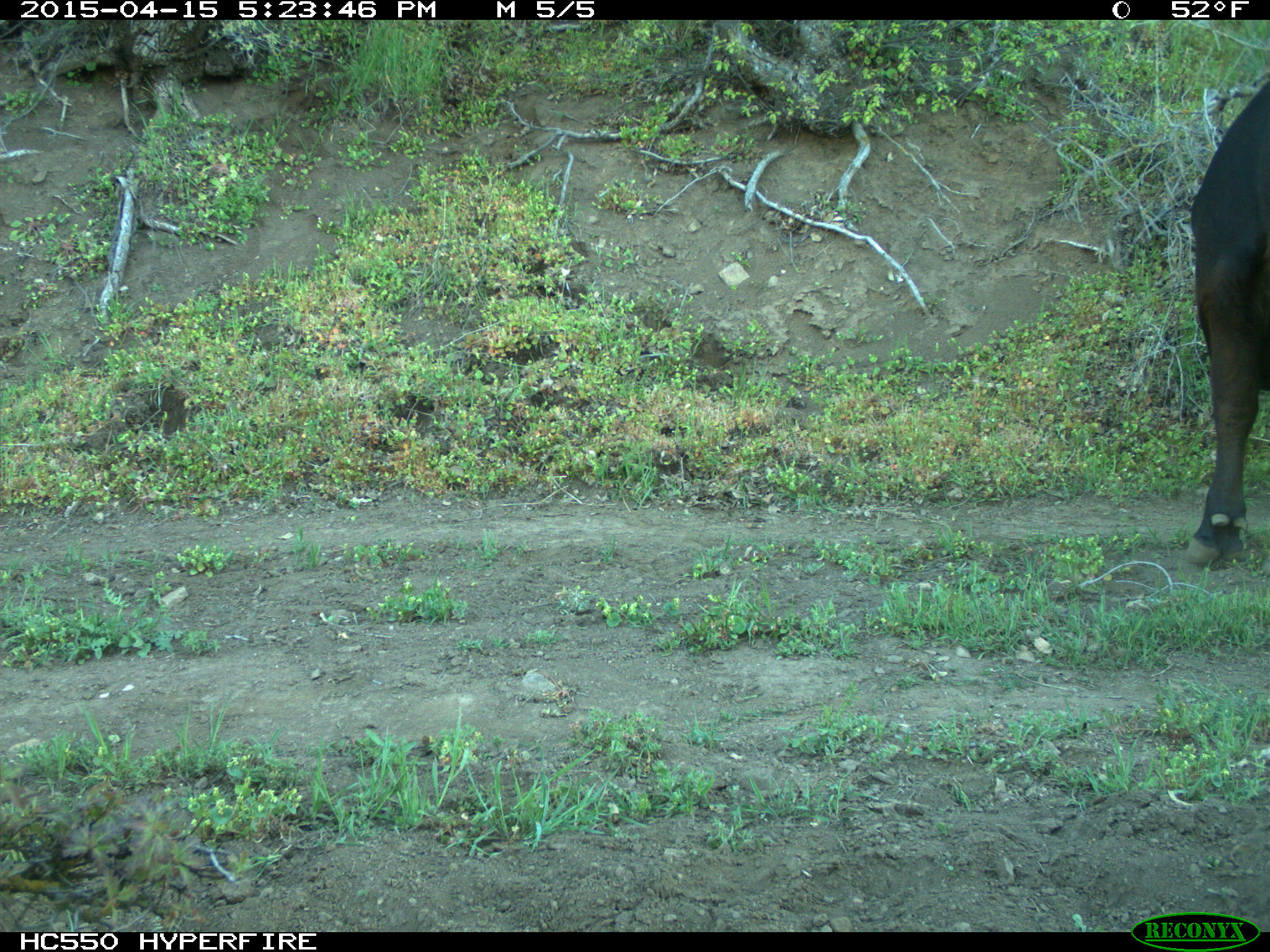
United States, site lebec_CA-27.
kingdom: Animalia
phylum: Chordata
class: Mammalia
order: Artiodactyla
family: Bovidae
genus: Bos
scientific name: Bos taurus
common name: domestic cow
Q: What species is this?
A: Bos taurus (domestic cow).